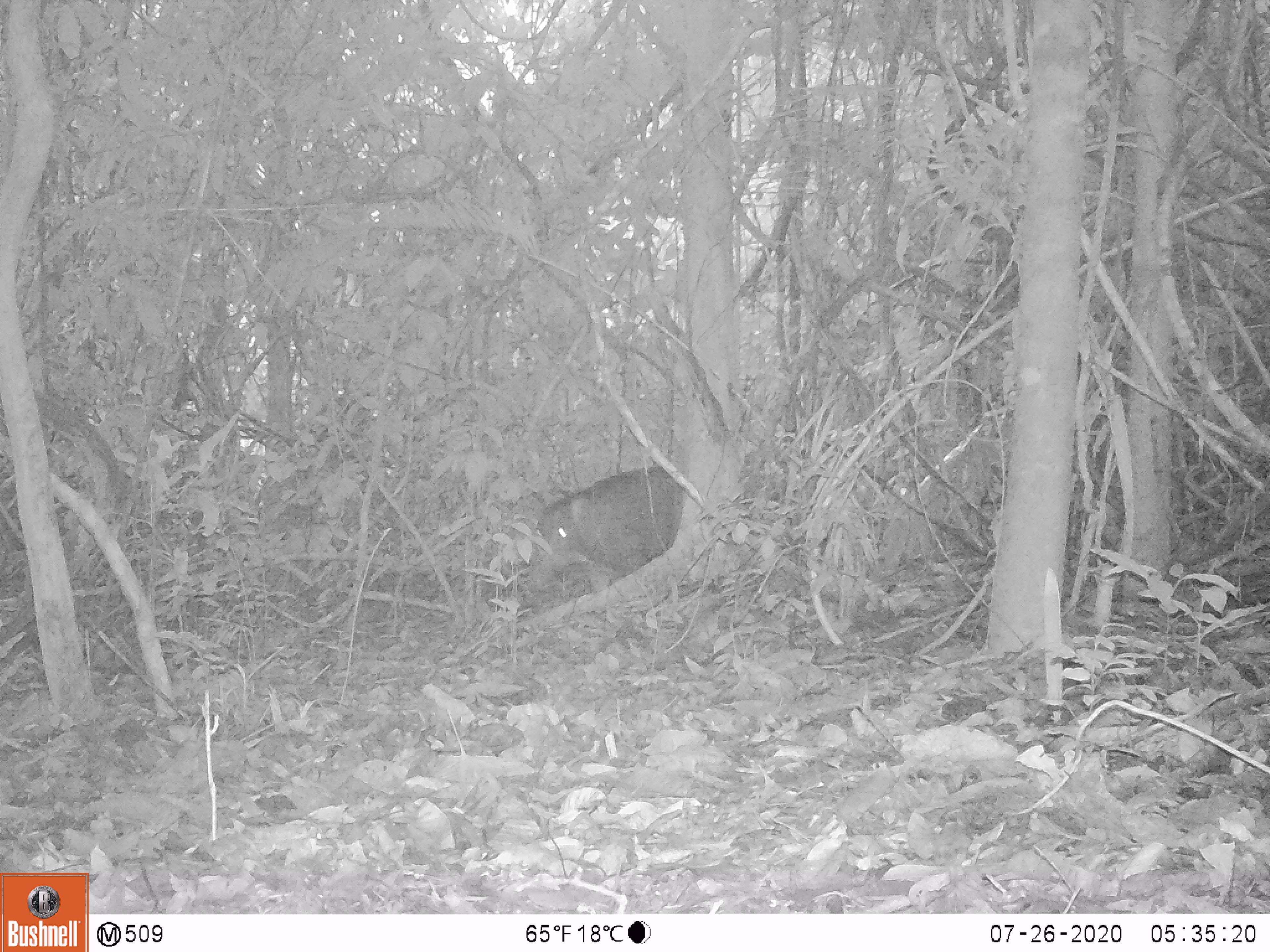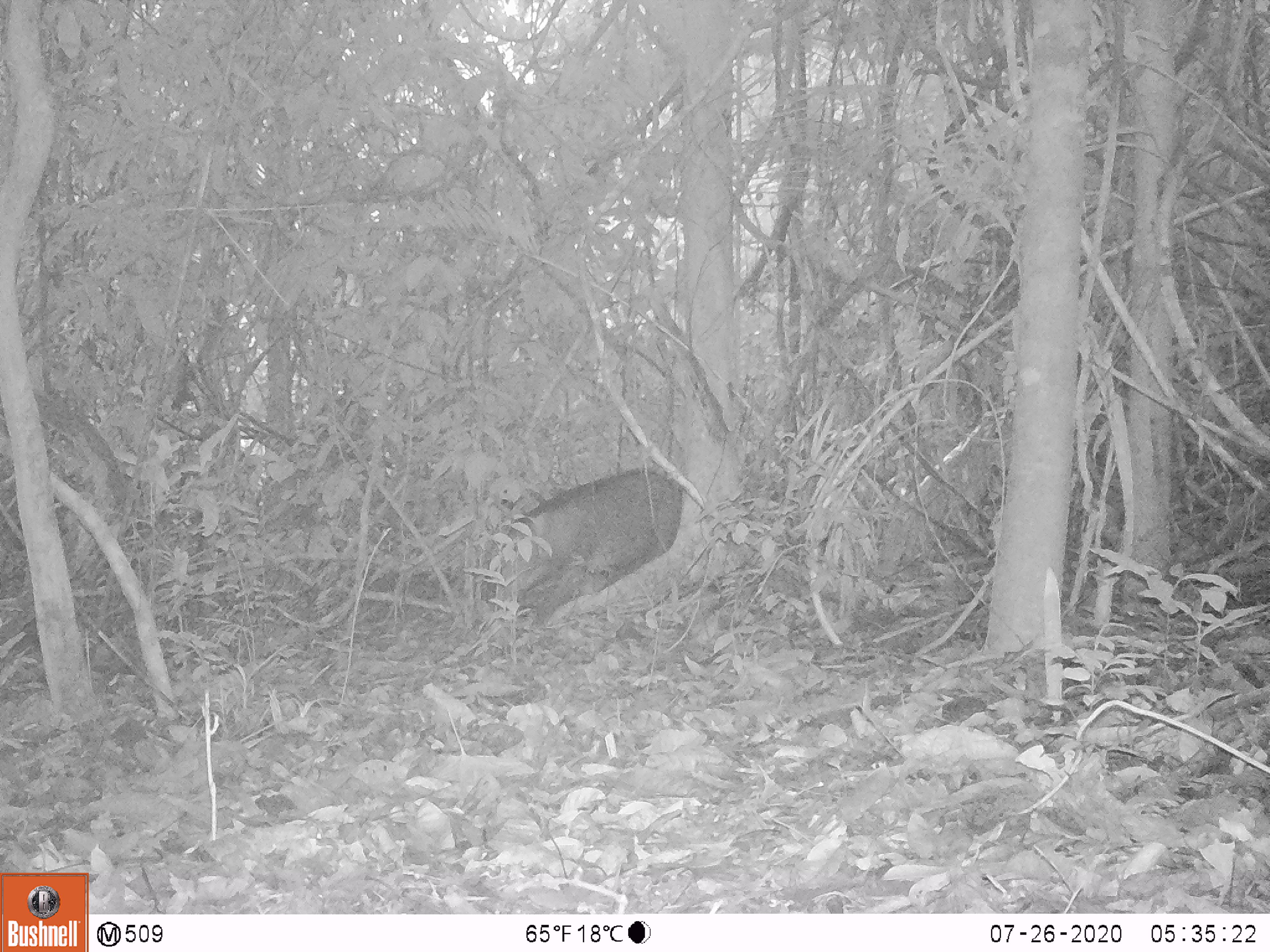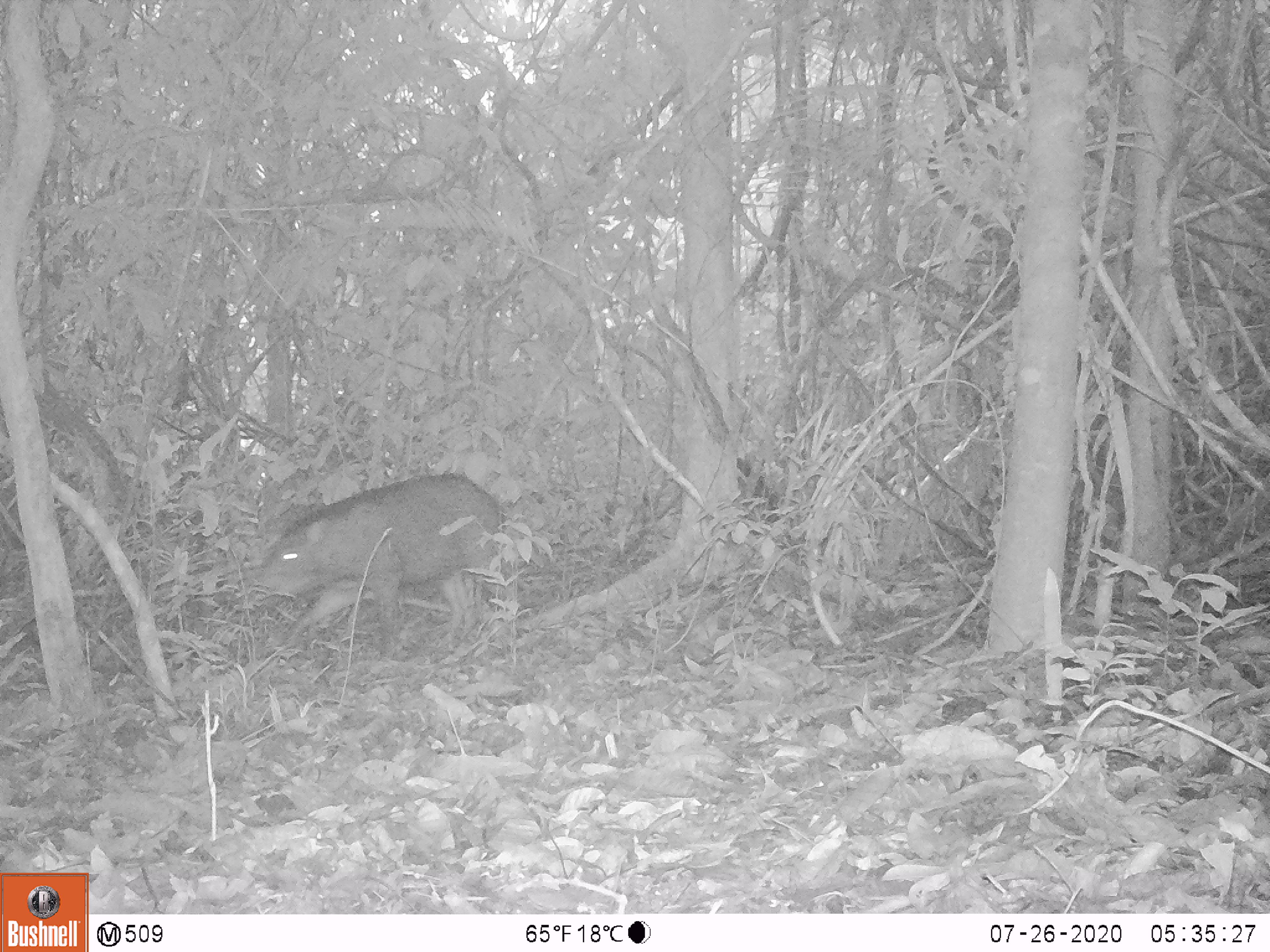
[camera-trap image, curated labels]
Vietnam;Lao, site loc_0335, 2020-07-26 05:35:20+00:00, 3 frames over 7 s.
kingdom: Animalia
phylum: Chordata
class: Mammalia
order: Artiodactyla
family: Suidae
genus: Sus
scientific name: Sus scrofa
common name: eurasian wild pig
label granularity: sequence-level